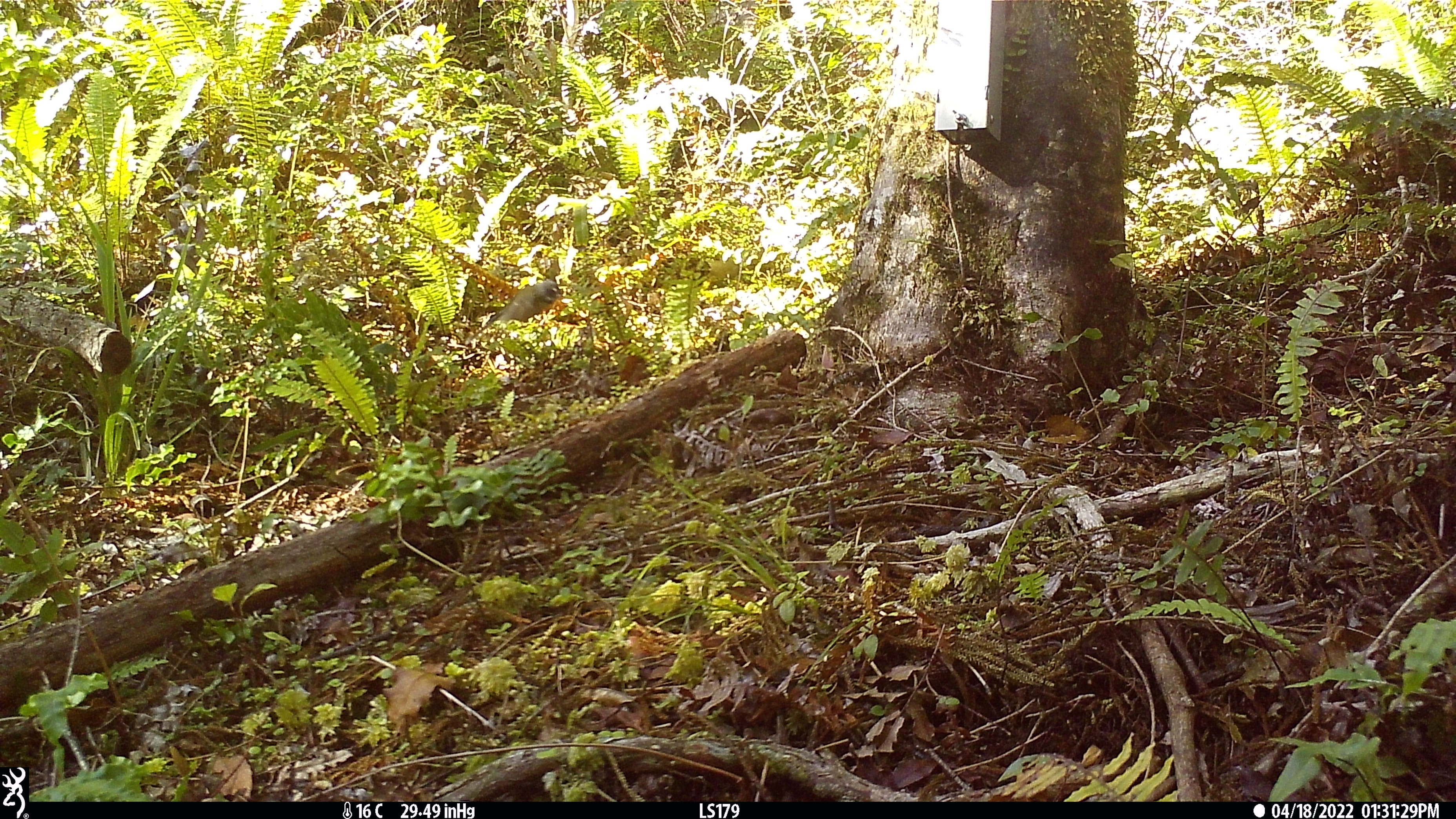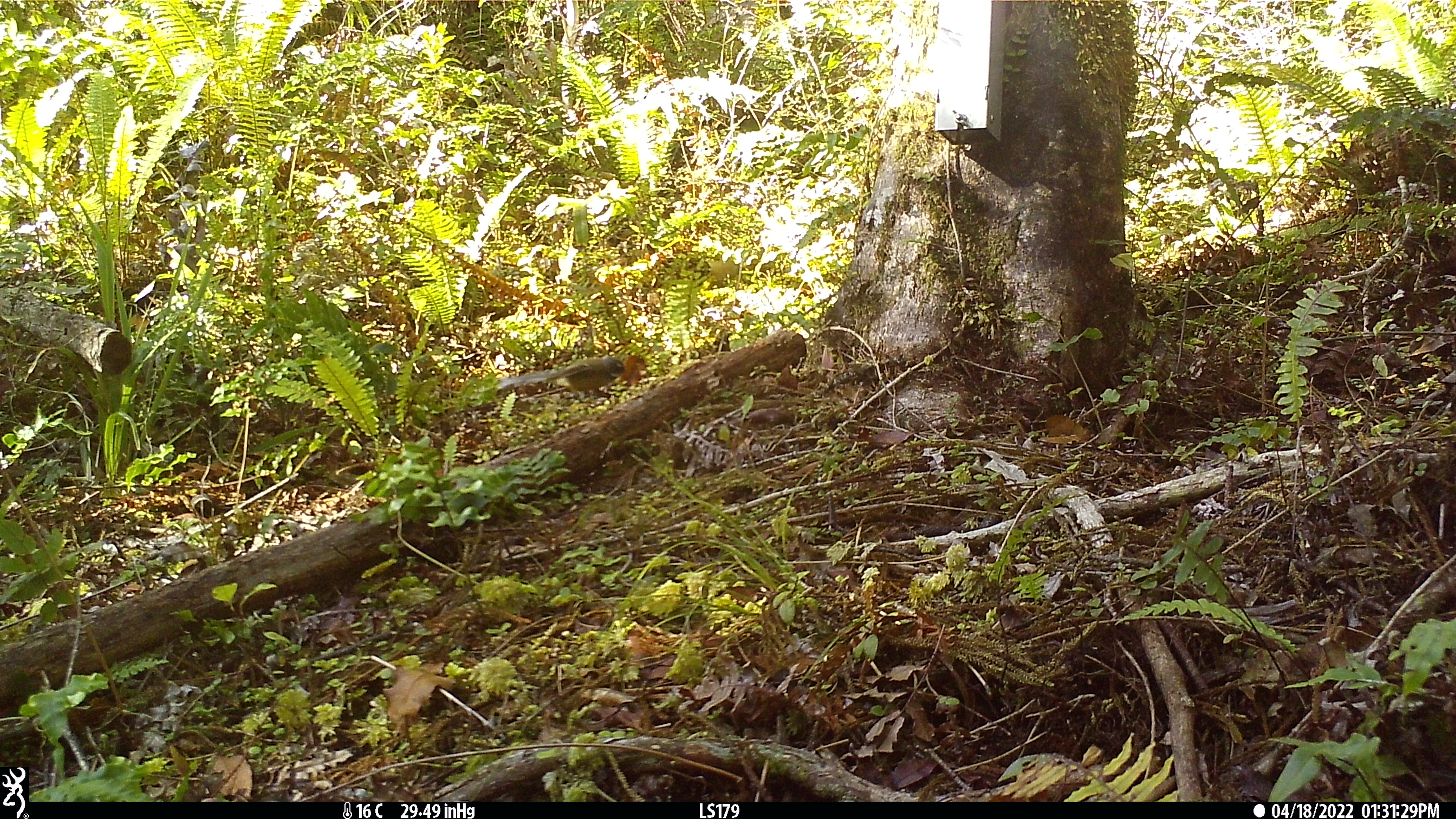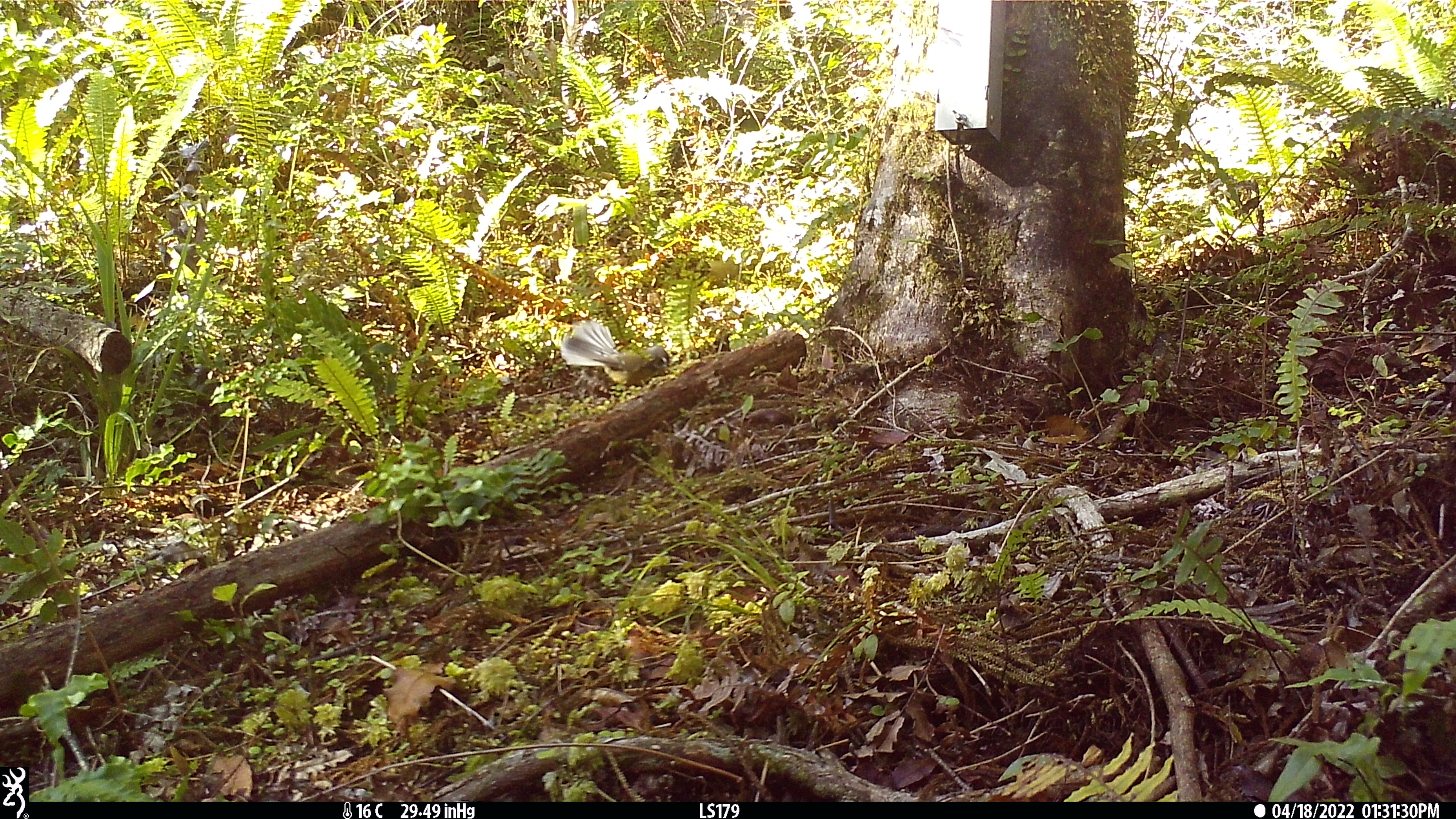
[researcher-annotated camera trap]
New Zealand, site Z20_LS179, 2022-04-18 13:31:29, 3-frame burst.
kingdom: Animalia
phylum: Chordata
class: Aves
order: Passeriformes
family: Rhipiduridae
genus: Rhipidura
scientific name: Rhipidura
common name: fantails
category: fantail